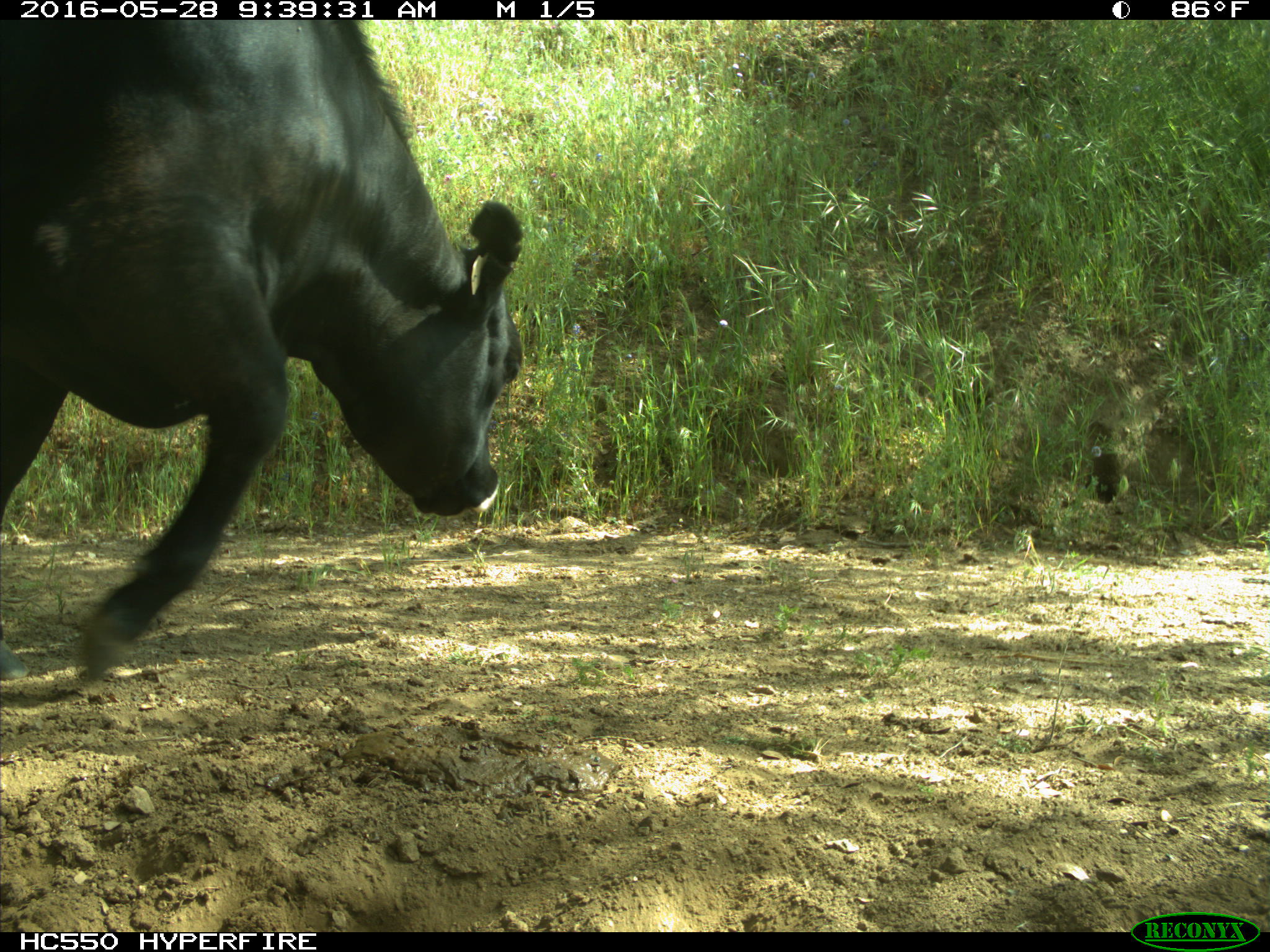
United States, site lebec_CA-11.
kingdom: Animalia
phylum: Chordata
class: Mammalia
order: Artiodactyla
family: Bovidae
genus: Bos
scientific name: Bos taurus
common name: domestic cow